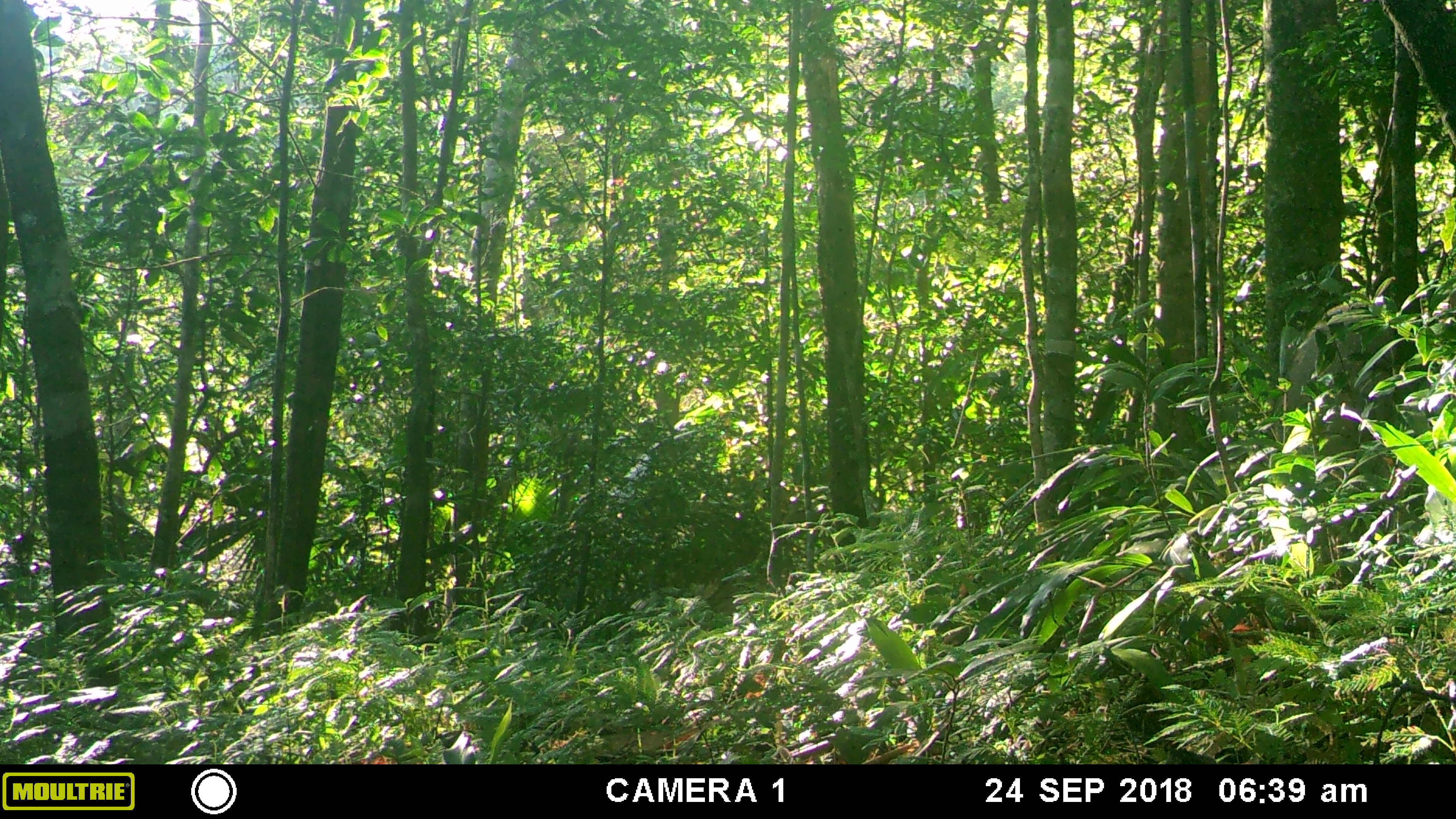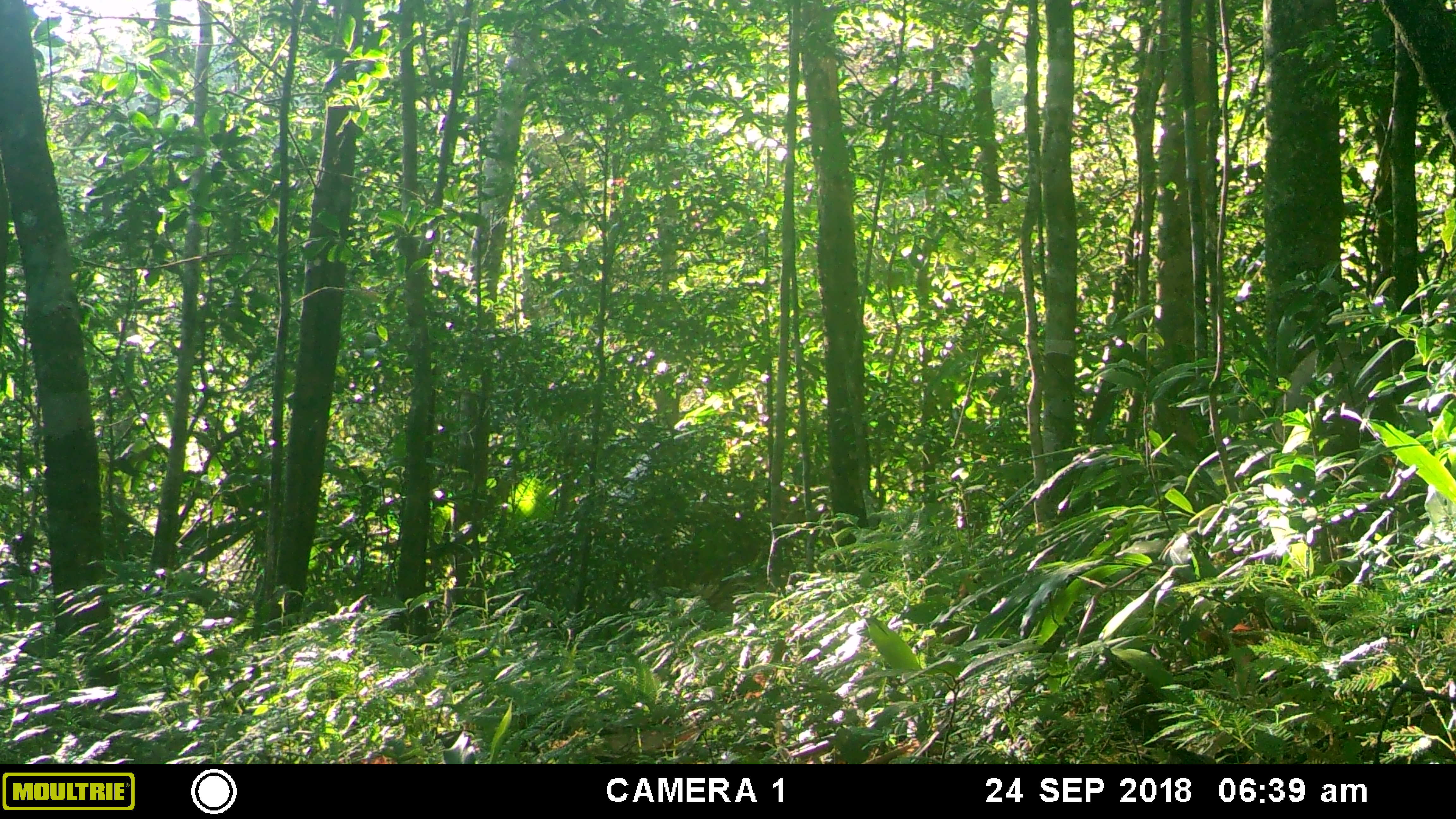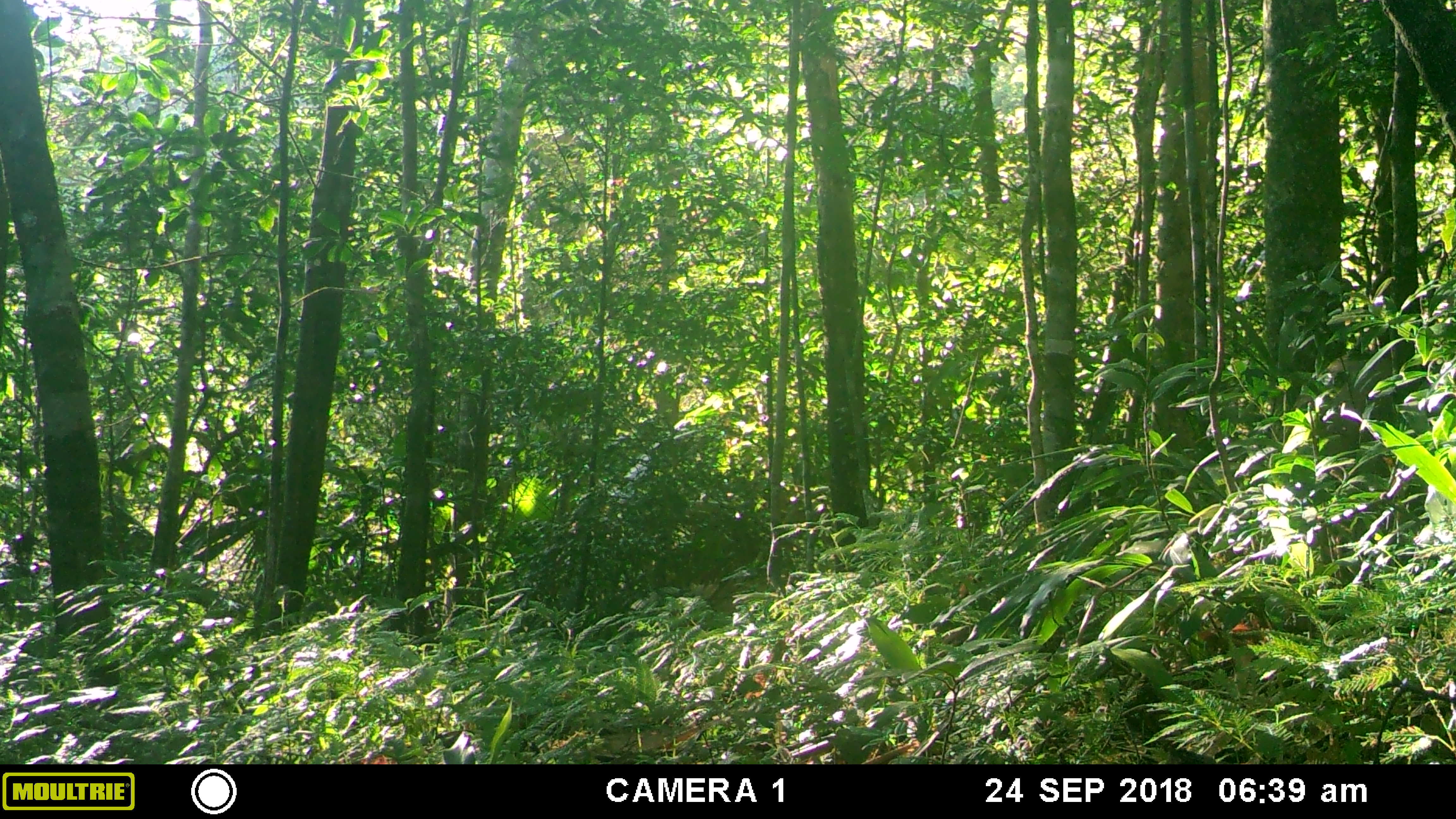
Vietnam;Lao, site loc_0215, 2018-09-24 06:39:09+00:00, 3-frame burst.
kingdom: Animalia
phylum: Chordata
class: Mammalia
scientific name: Laurasiatheria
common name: ungulate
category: unidentified ungulates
Unidentified ungulates (ungulate) (Laurasiatheria). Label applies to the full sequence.